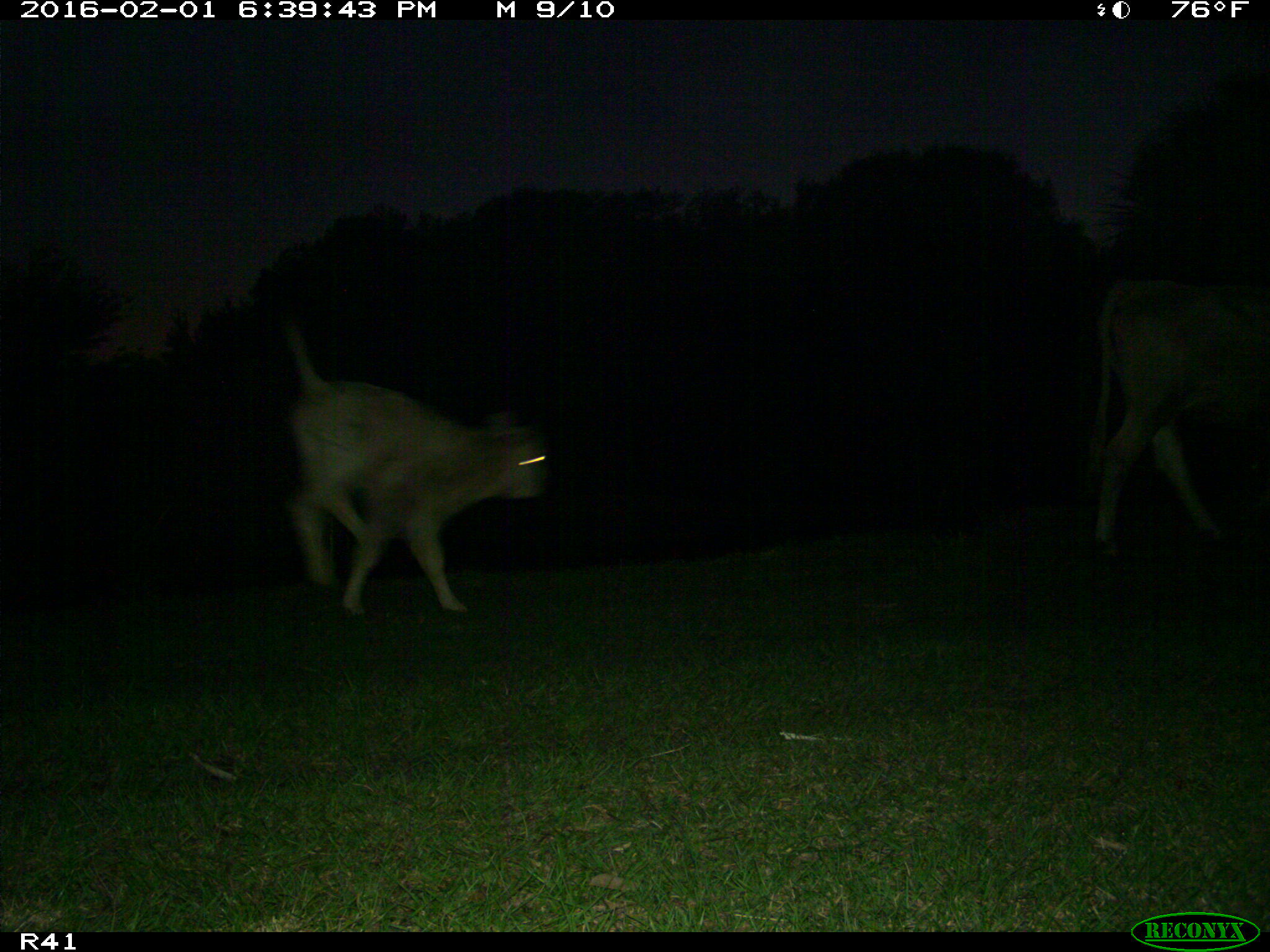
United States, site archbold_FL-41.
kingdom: Animalia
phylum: Chordata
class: Mammalia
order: Artiodactyla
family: Bovidae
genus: Bos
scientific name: Bos taurus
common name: domestic cow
Bos taurus (domestic cow).